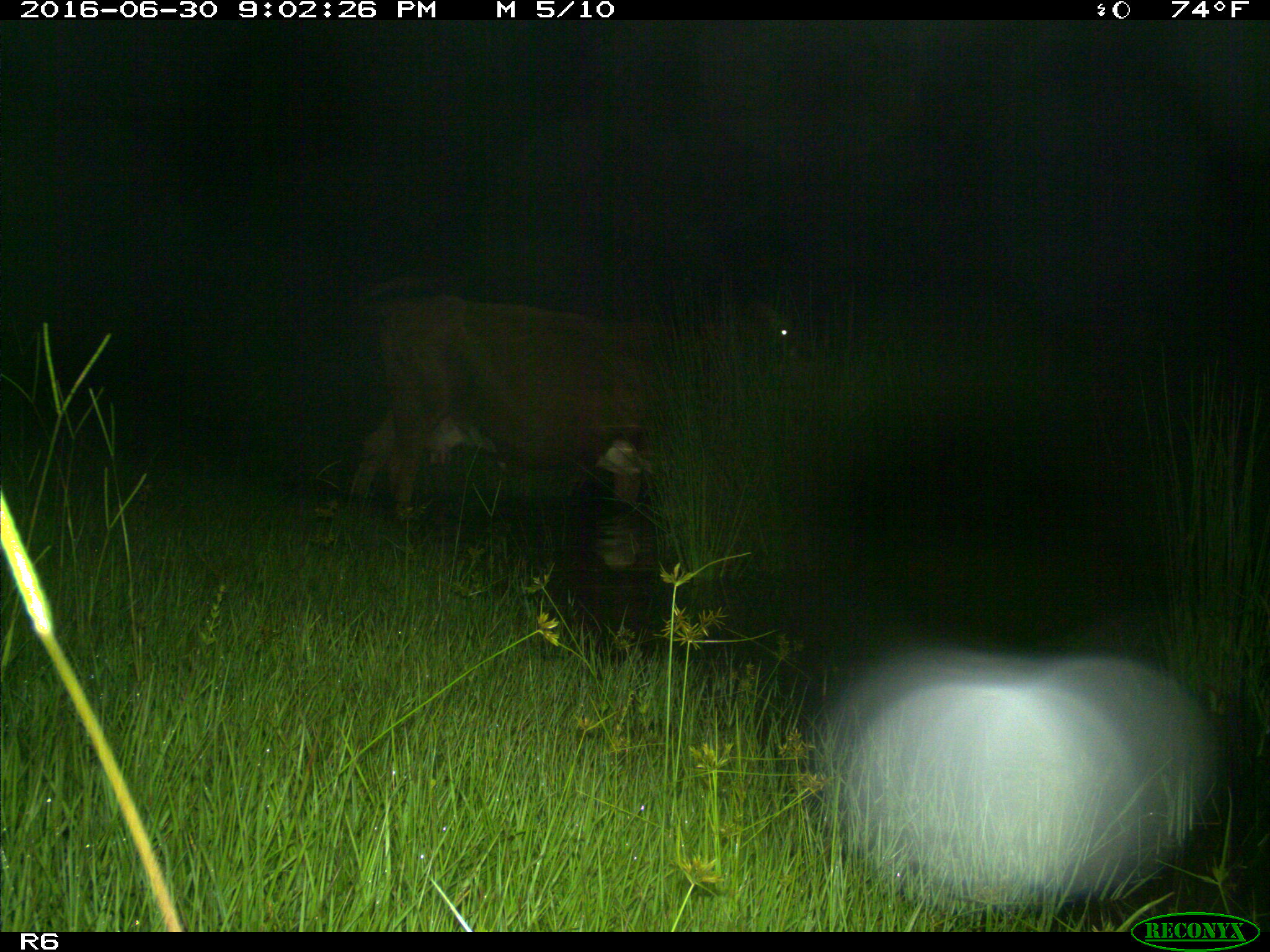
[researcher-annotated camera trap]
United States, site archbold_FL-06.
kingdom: Animalia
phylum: Chordata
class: Mammalia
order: Artiodactyla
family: Bovidae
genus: Bos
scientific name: Bos taurus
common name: domestic cow